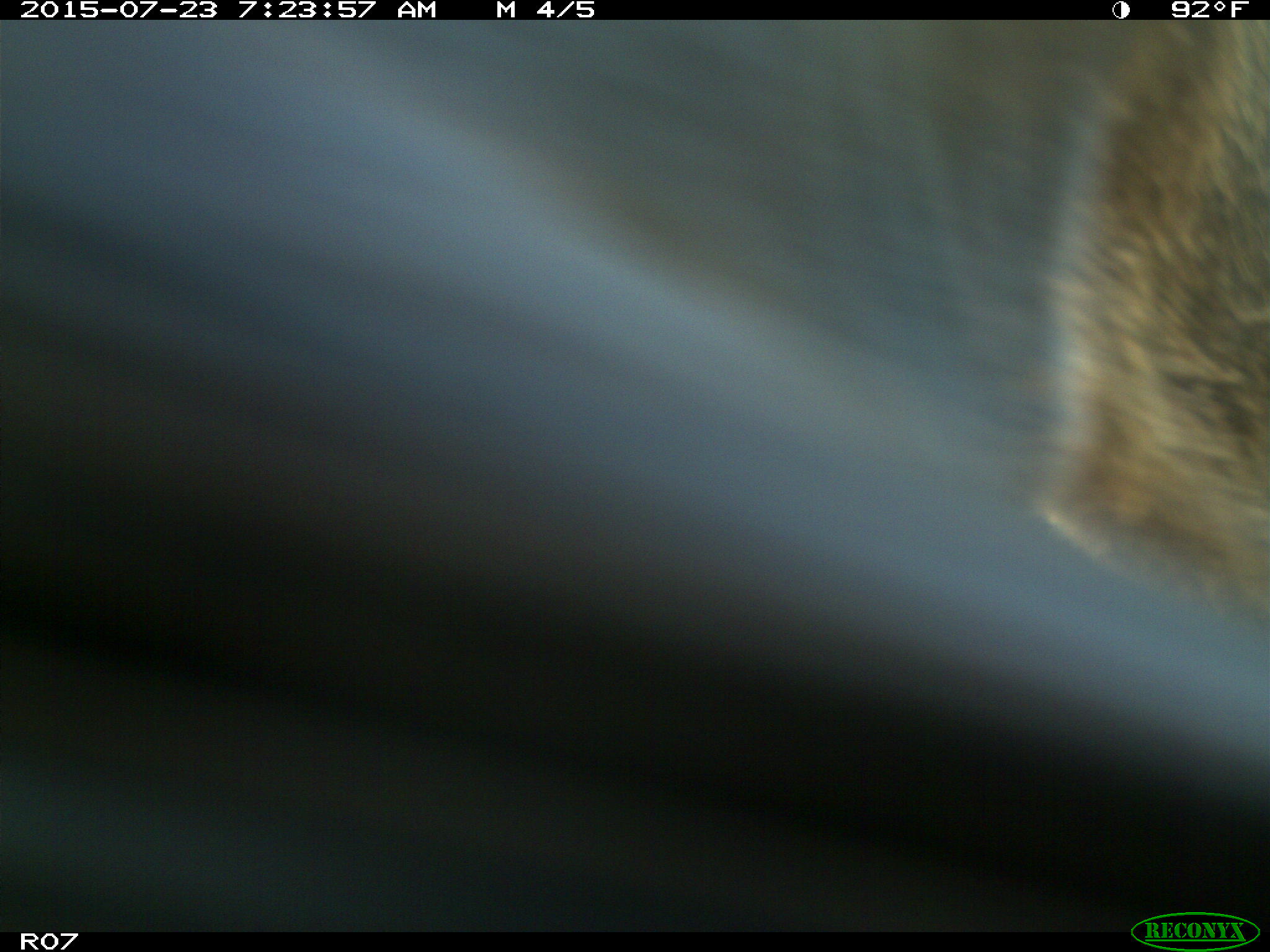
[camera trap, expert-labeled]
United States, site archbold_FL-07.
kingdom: Animalia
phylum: Chordata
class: Mammalia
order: Artiodactyla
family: Bovidae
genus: Bos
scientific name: Bos taurus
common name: domestic cow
Bos taurus (domestic cow).